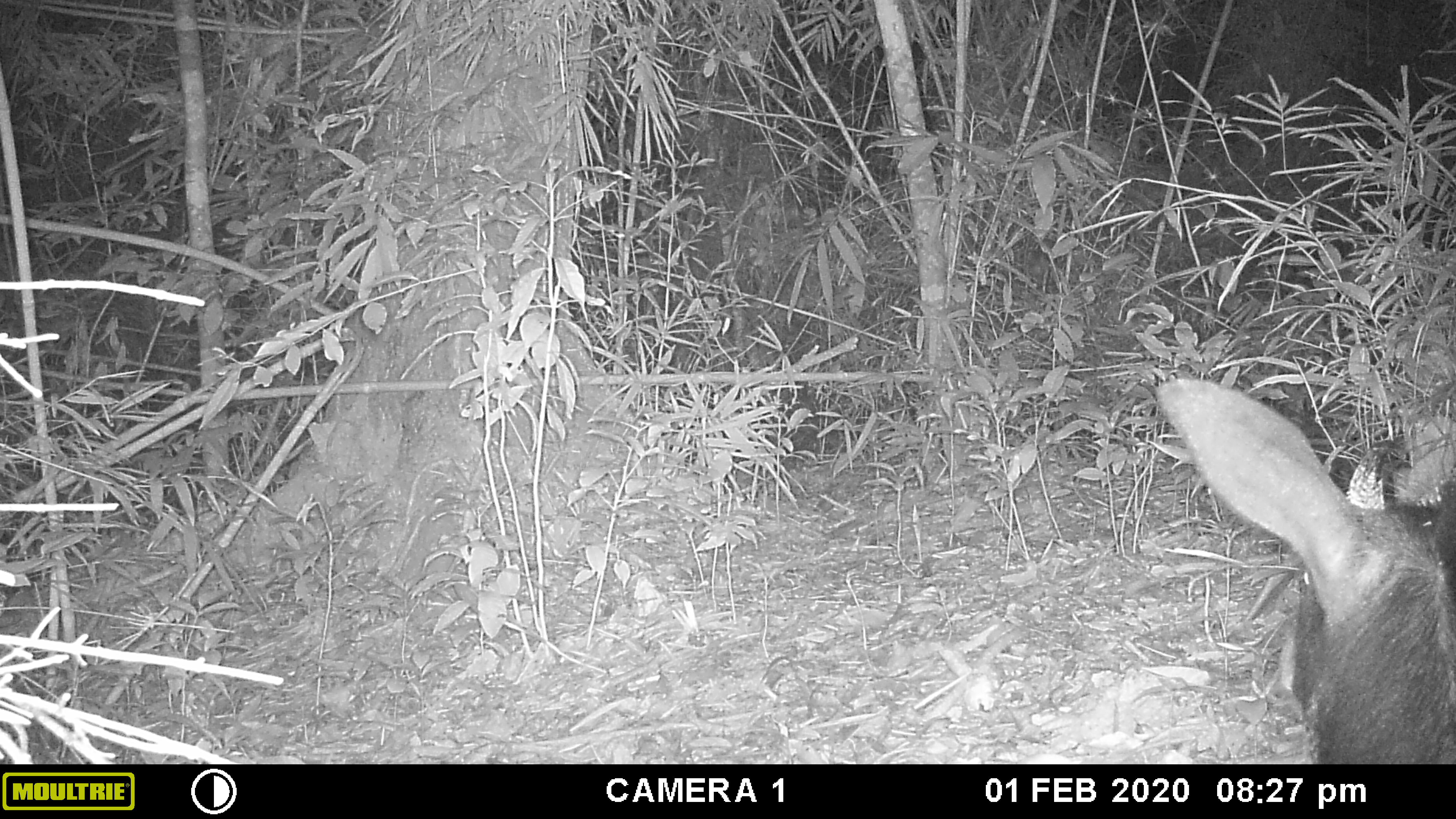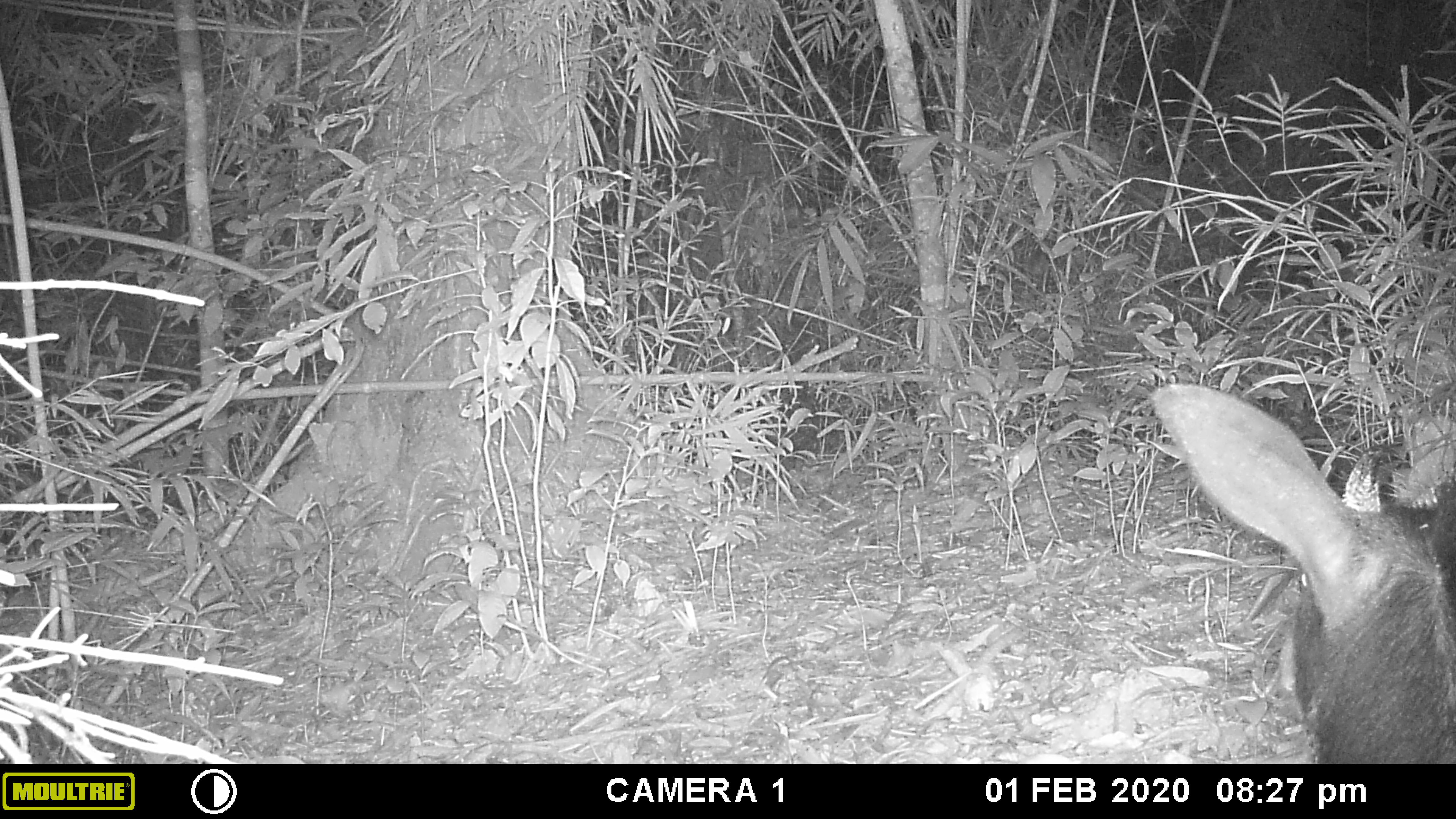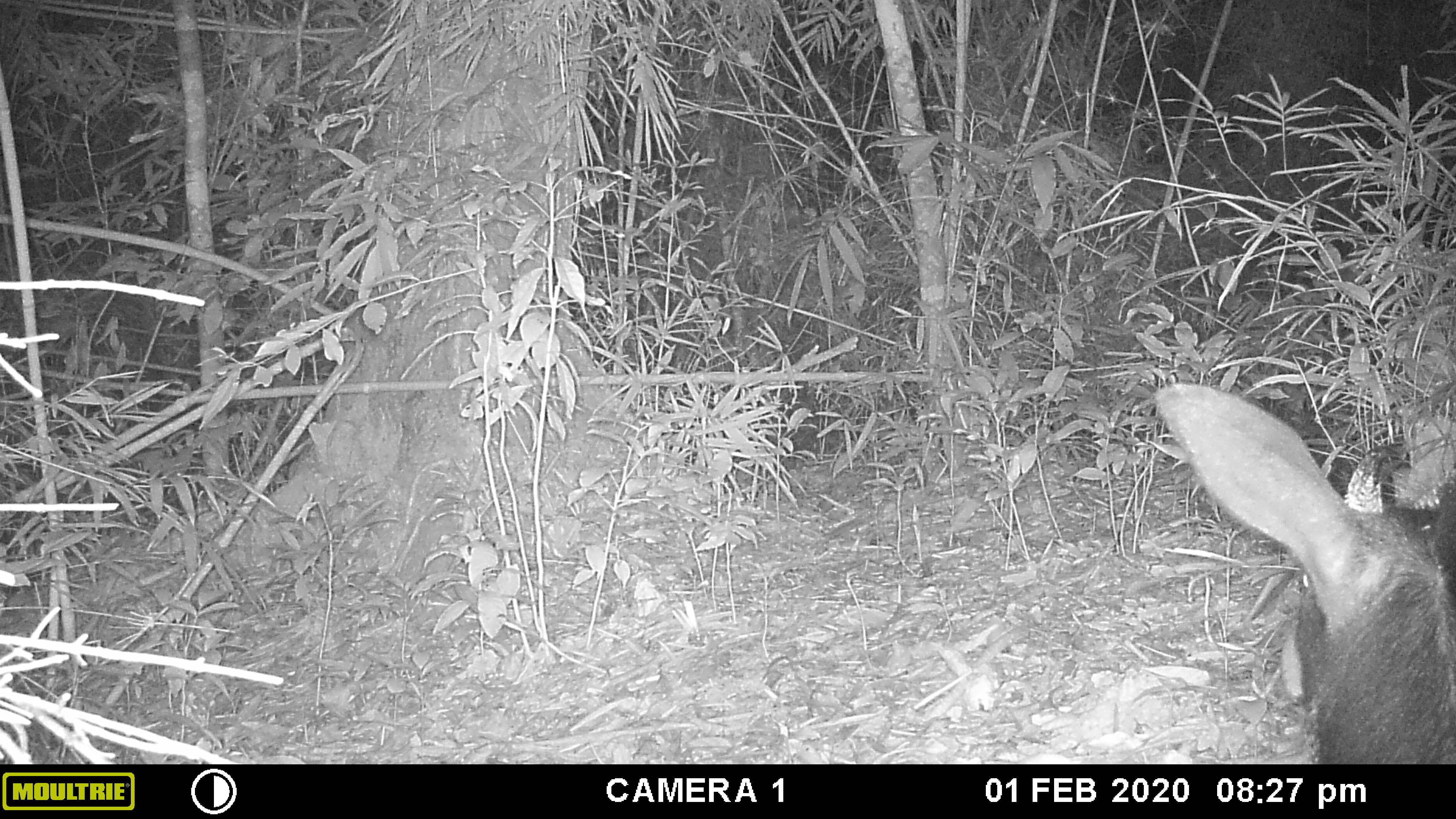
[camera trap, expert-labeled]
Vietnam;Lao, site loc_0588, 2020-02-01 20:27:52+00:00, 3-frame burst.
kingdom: Animalia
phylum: Chordata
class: Mammalia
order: Artiodactyla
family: Bovidae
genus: Capricornis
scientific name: Capricornis sumatraensis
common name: chinese serow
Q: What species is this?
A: Chinese serow (Capricornis sumatraensis).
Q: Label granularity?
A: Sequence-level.